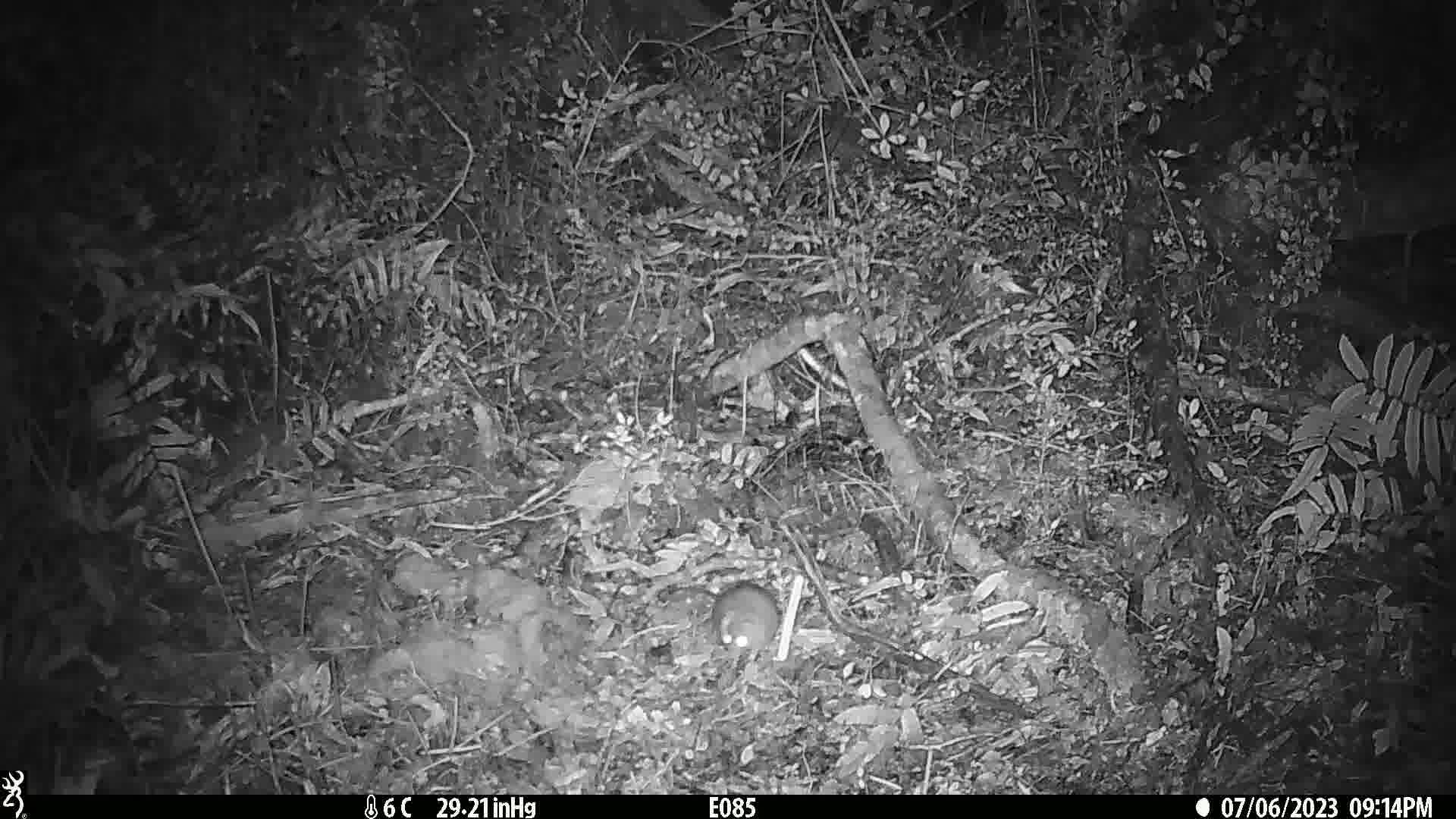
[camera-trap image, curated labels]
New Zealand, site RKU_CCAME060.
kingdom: Animalia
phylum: Chordata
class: Mammalia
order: Rodentia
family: Muridae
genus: Rattus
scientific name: Rattus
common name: rat